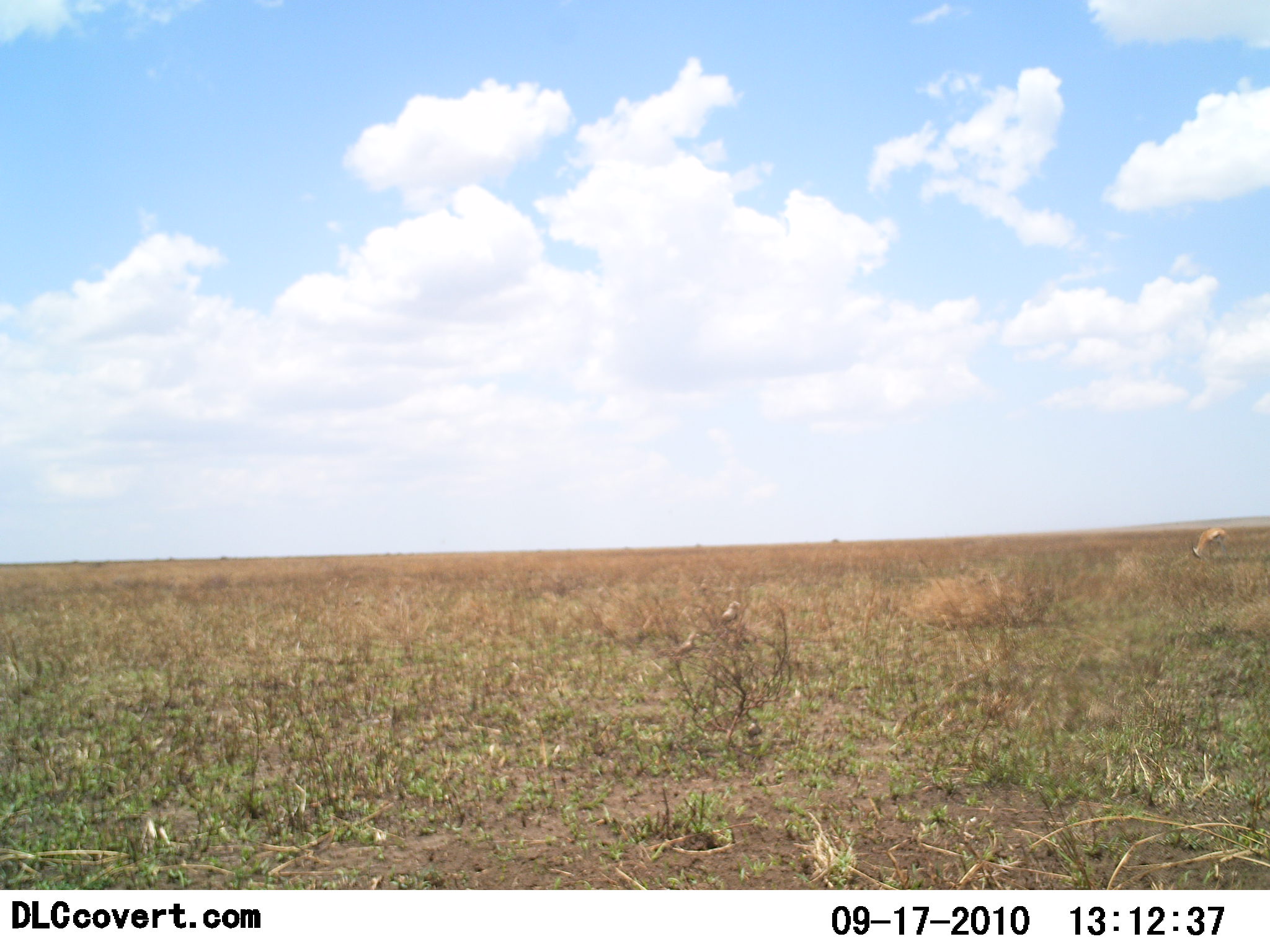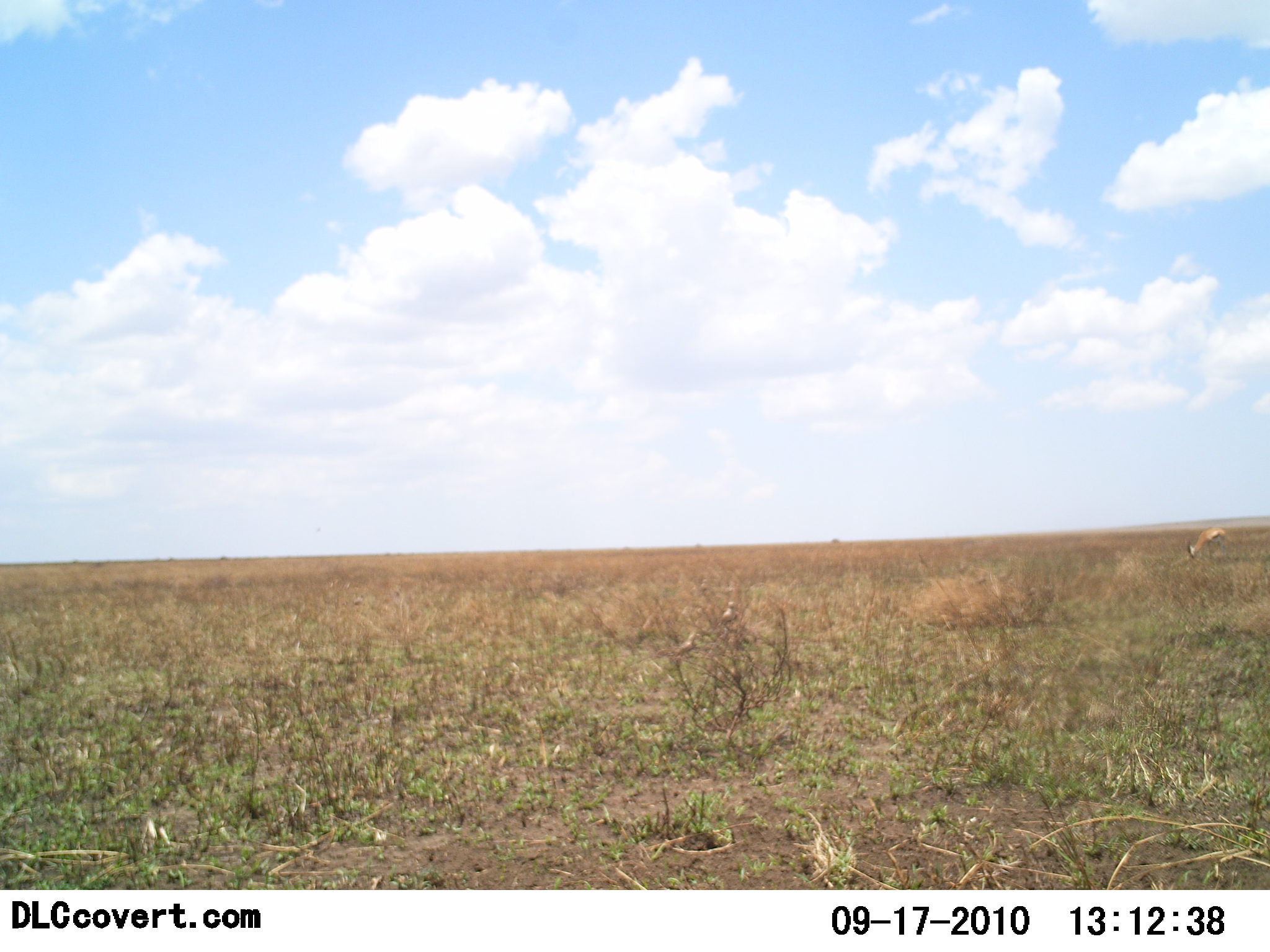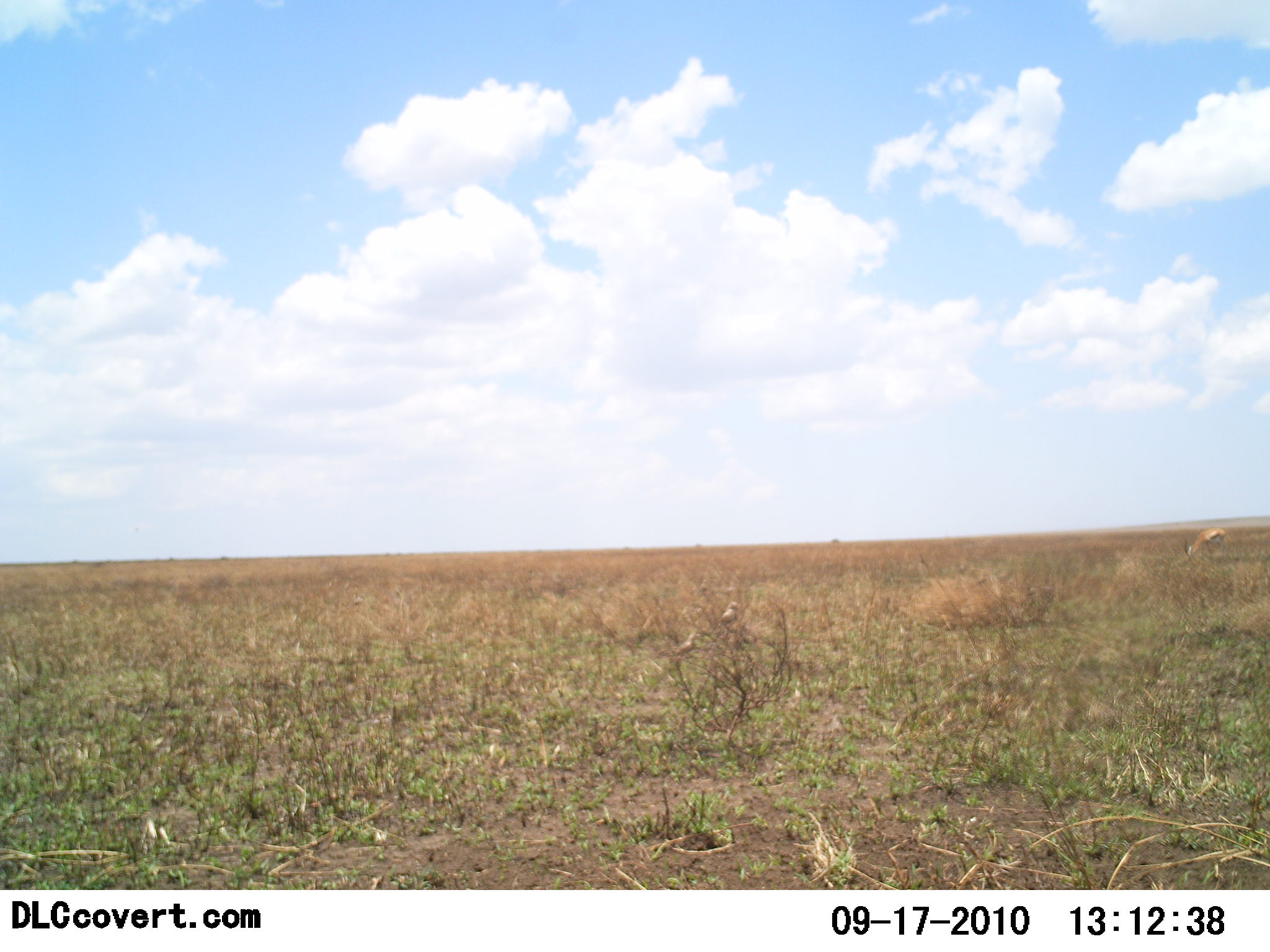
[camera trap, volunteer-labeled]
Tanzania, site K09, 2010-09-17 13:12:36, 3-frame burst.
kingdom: Animalia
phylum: Chordata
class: Mammalia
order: Artiodactyla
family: Bovidae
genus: Eudorcas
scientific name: Eudorcas thomsonii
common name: thomson's gazelle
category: gazellethomsons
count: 1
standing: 25%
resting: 0%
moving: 0%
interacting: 0%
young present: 0%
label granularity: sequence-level